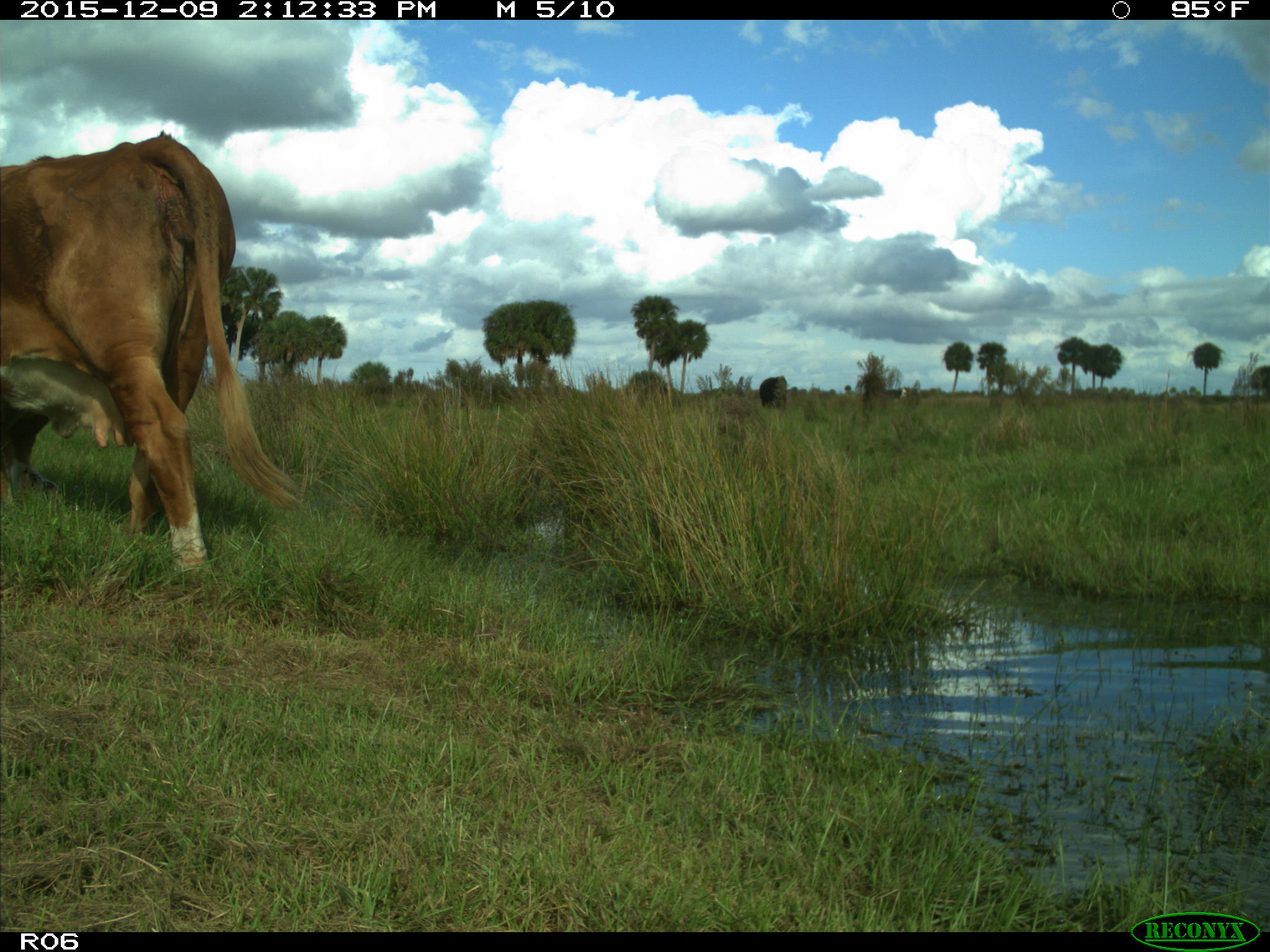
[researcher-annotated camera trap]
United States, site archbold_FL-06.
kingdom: Animalia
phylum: Chordata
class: Mammalia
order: Artiodactyla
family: Bovidae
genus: Bos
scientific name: Bos taurus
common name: domestic cow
Bos taurus (domestic cow).